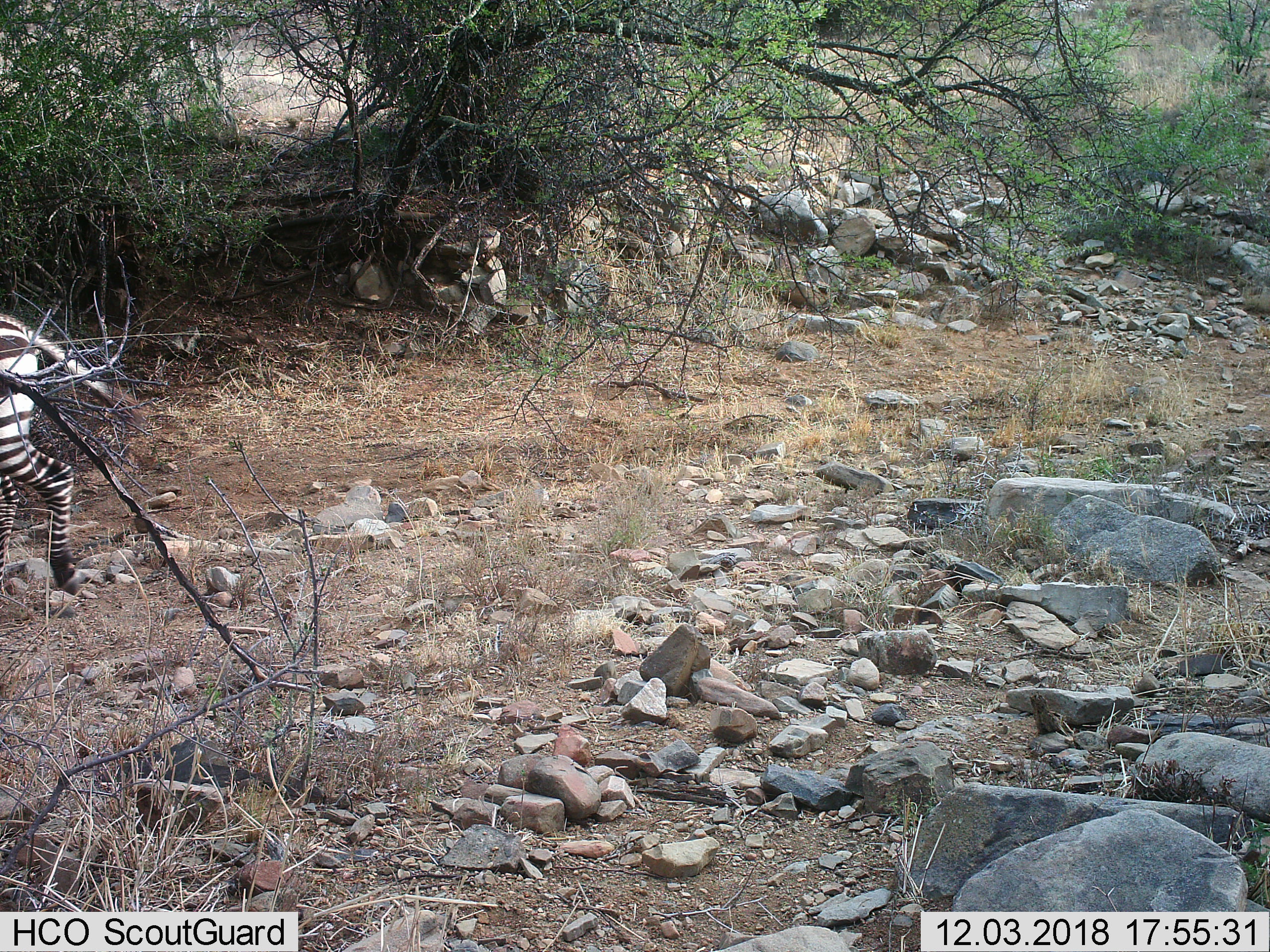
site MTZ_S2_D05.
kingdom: Animalia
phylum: Chordata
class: Mammalia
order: Perissodactyla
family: Equidae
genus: Equus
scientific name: Equus zebra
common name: mountain zebra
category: zebramountain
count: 1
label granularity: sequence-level